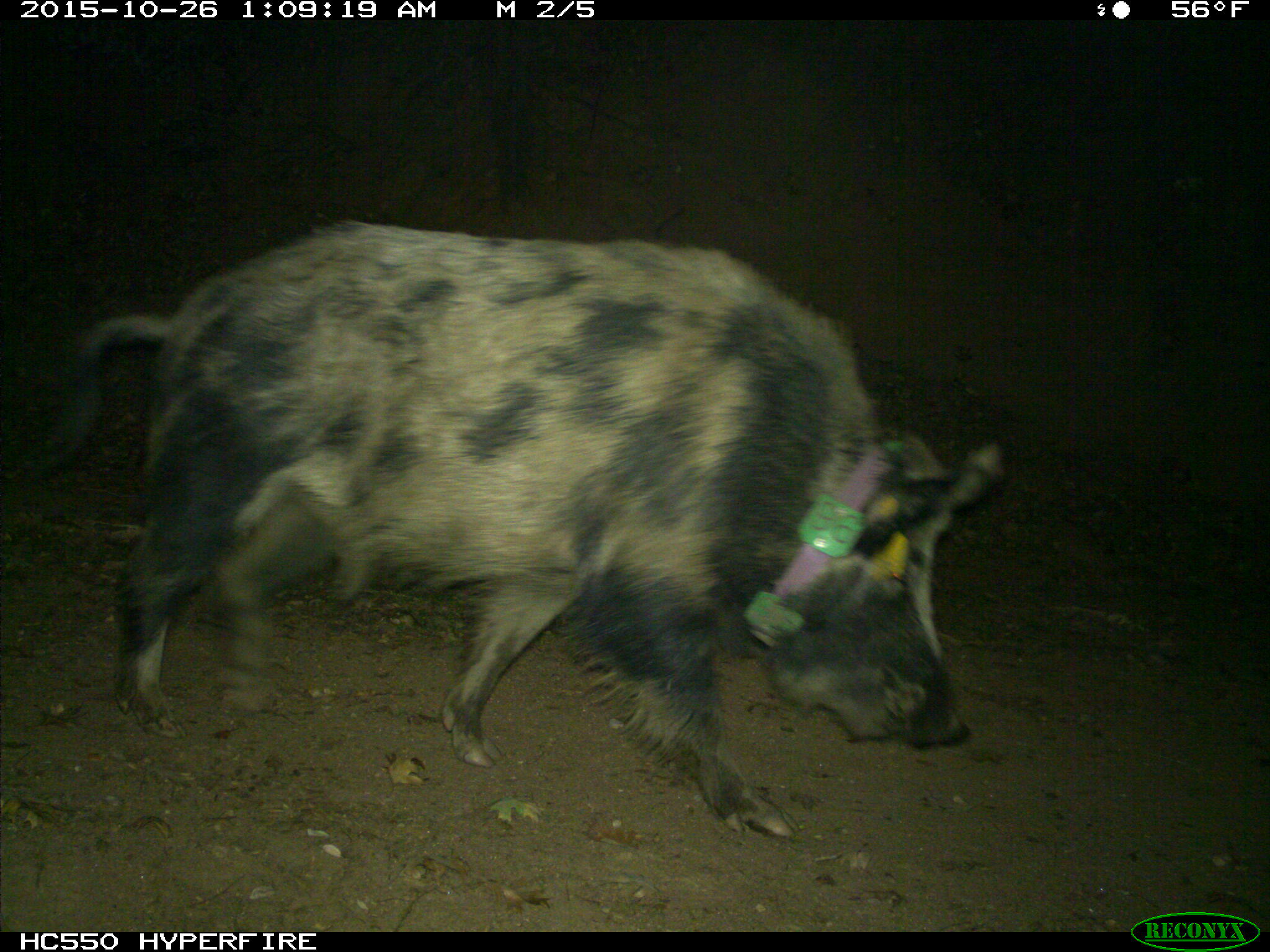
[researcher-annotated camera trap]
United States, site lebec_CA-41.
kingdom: Animalia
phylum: Chordata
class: Mammalia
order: Artiodactyla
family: Suidae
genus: Sus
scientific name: Sus scrofa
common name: wild boar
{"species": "Sus scrofa (wild boar)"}